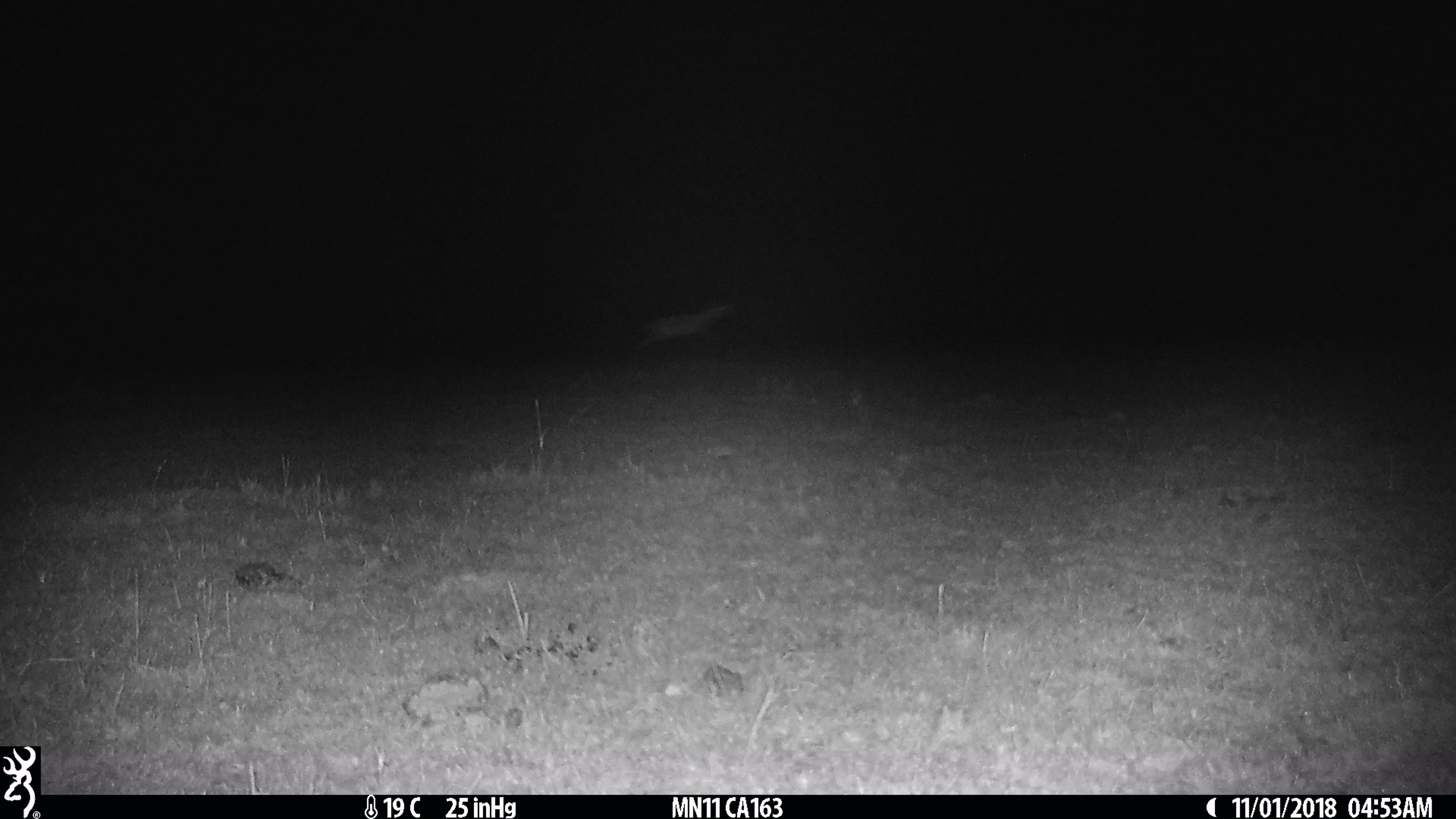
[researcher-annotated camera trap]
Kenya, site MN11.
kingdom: Animalia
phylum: Chordata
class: Mammalia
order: Artiodactyla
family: Bovidae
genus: Eudorcas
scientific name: Eudorcas thomsonii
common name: thomon's gazelle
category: gazelle thomsons